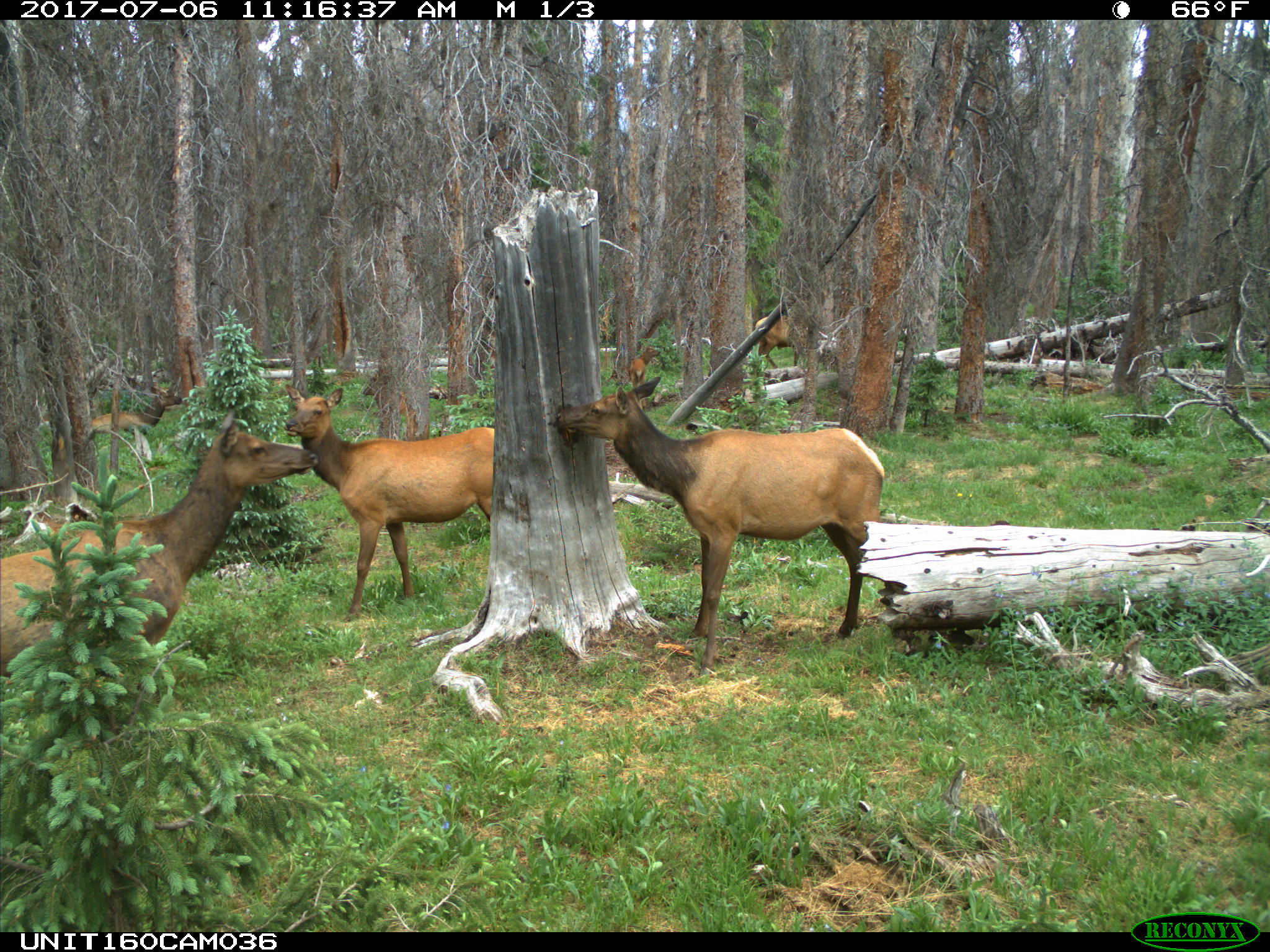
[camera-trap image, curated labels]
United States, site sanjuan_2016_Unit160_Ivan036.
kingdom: Animalia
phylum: Chordata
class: Mammalia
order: Artiodactyla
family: Cervidae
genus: Cervus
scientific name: Cervus elaphus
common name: red deer